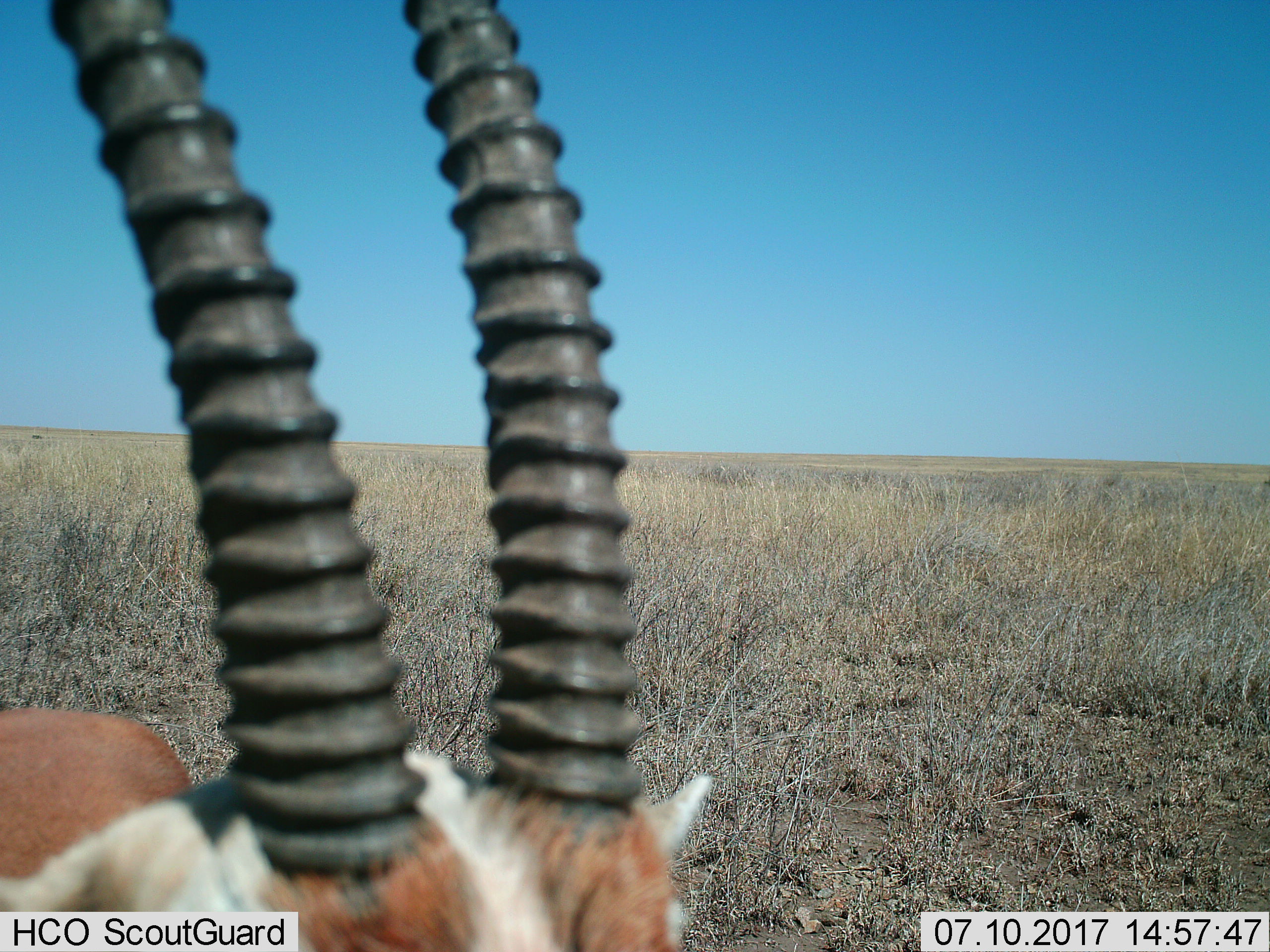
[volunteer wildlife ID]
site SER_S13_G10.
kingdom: Animalia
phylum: Chordata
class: Mammalia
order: Artiodactyla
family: Bovidae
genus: Eudorcas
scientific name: Eudorcas thomsonii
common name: thomson's gazelle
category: gazellethomsons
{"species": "gazellethomsons (thomson's gazelle) (Eudorcas thomsonii)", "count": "1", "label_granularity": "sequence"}